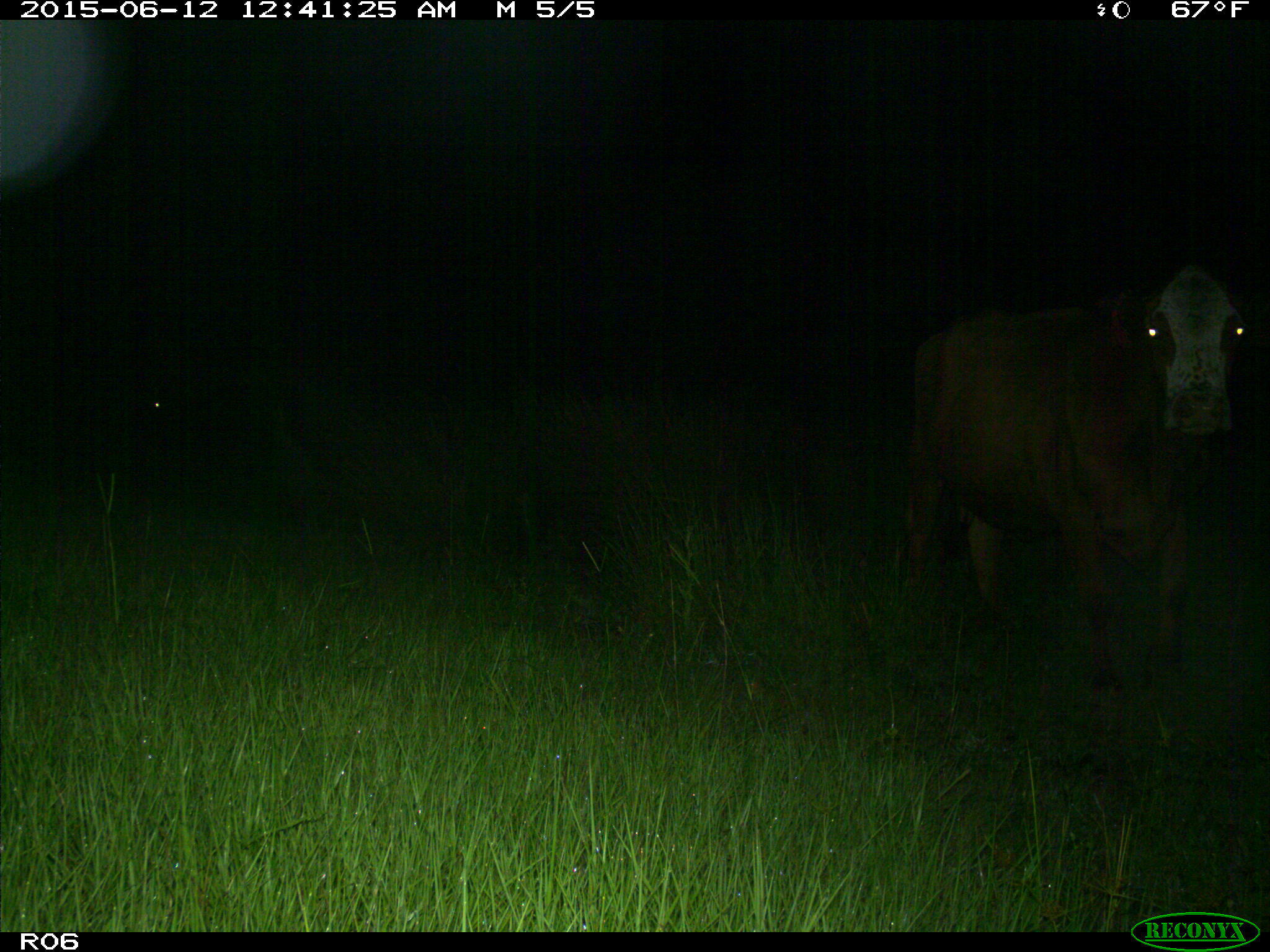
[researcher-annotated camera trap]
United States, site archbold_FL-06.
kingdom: Animalia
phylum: Chordata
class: Mammalia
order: Artiodactyla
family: Bovidae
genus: Bos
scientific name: Bos taurus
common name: domestic cow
Bos taurus (domestic cow).